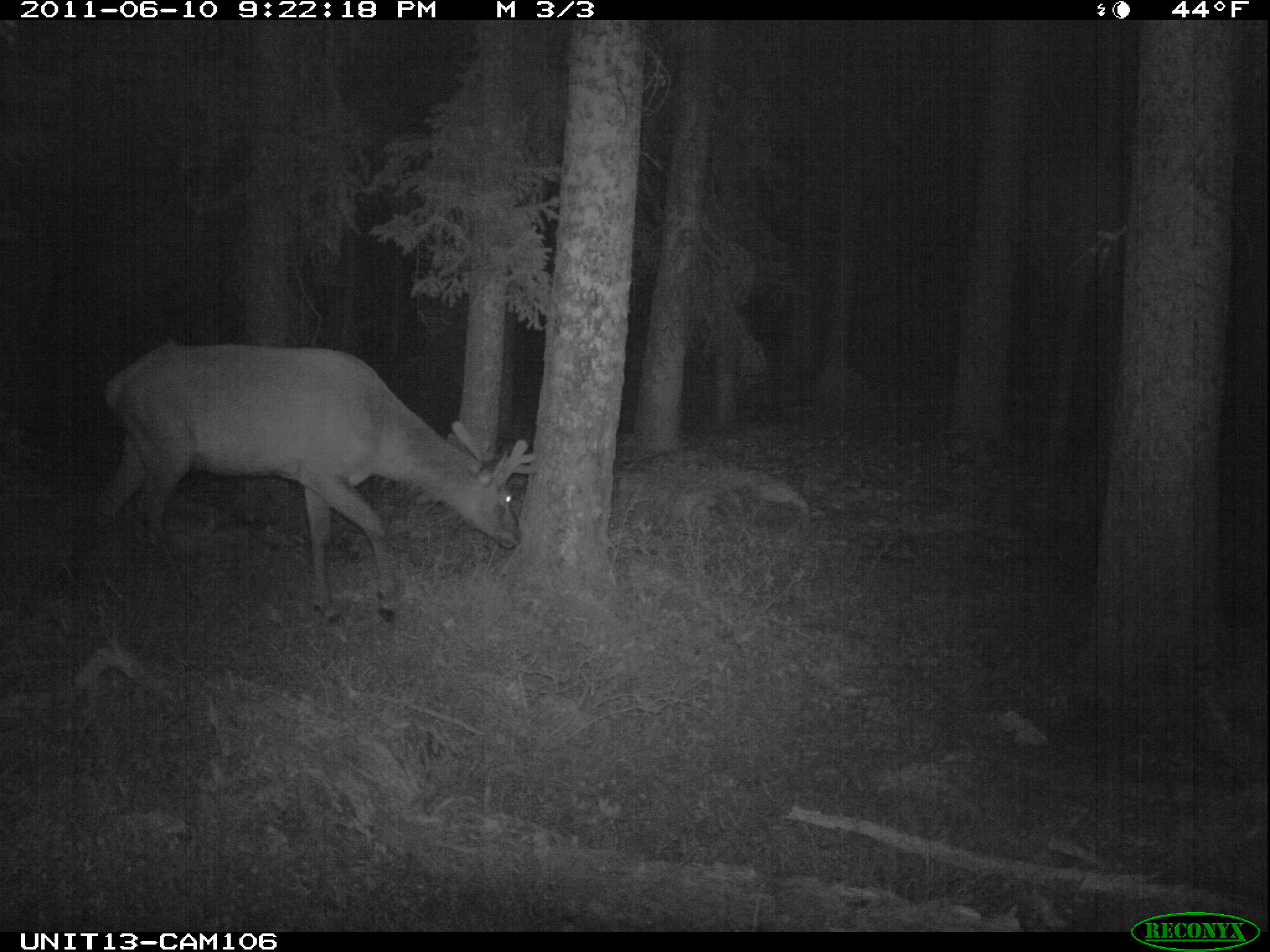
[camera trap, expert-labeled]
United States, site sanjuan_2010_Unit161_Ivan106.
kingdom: Animalia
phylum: Chordata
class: Mammalia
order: Artiodactyla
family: Cervidae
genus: Cervus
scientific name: Cervus elaphus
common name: red deer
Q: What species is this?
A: Cervus elaphus (red deer).